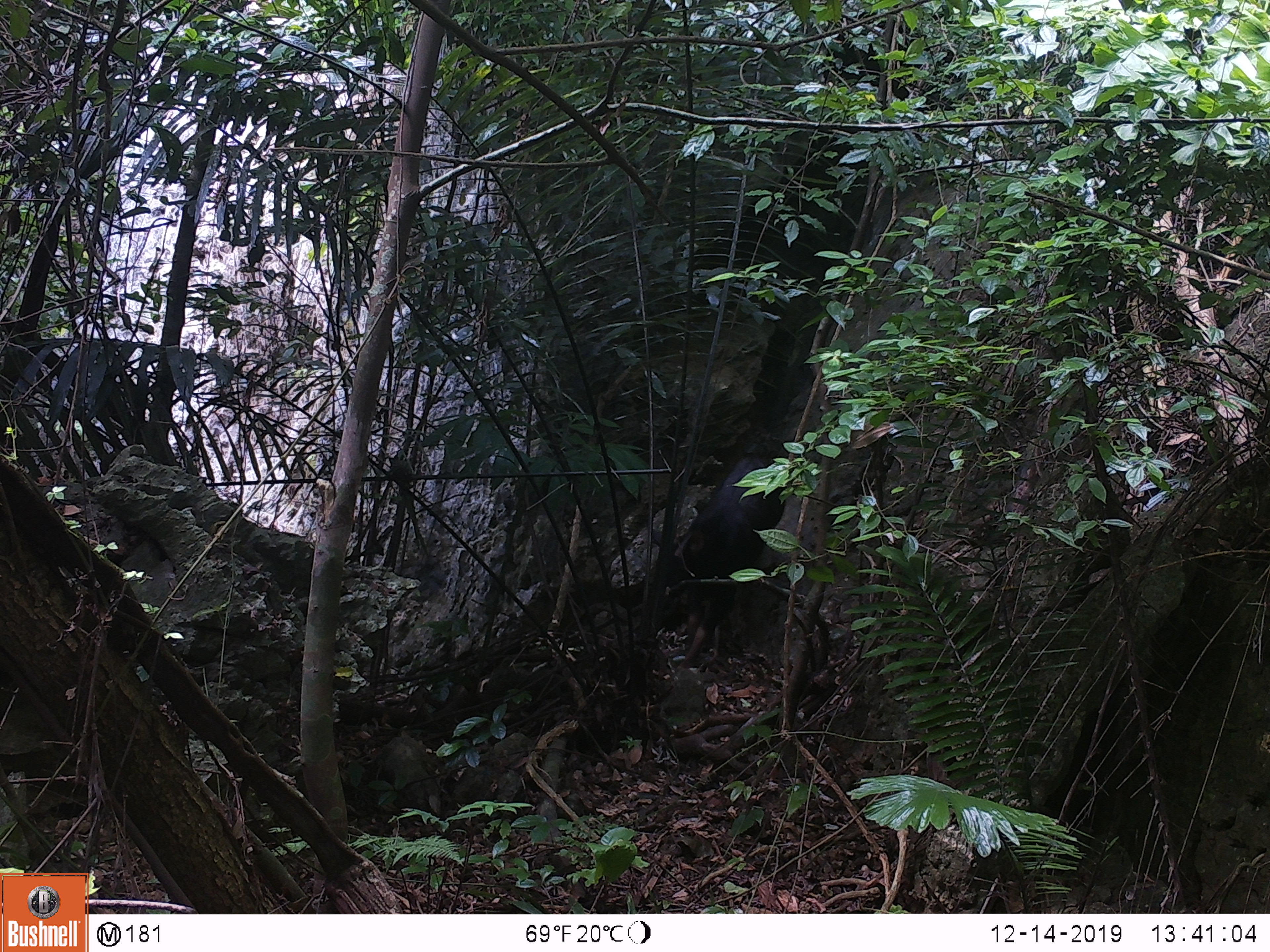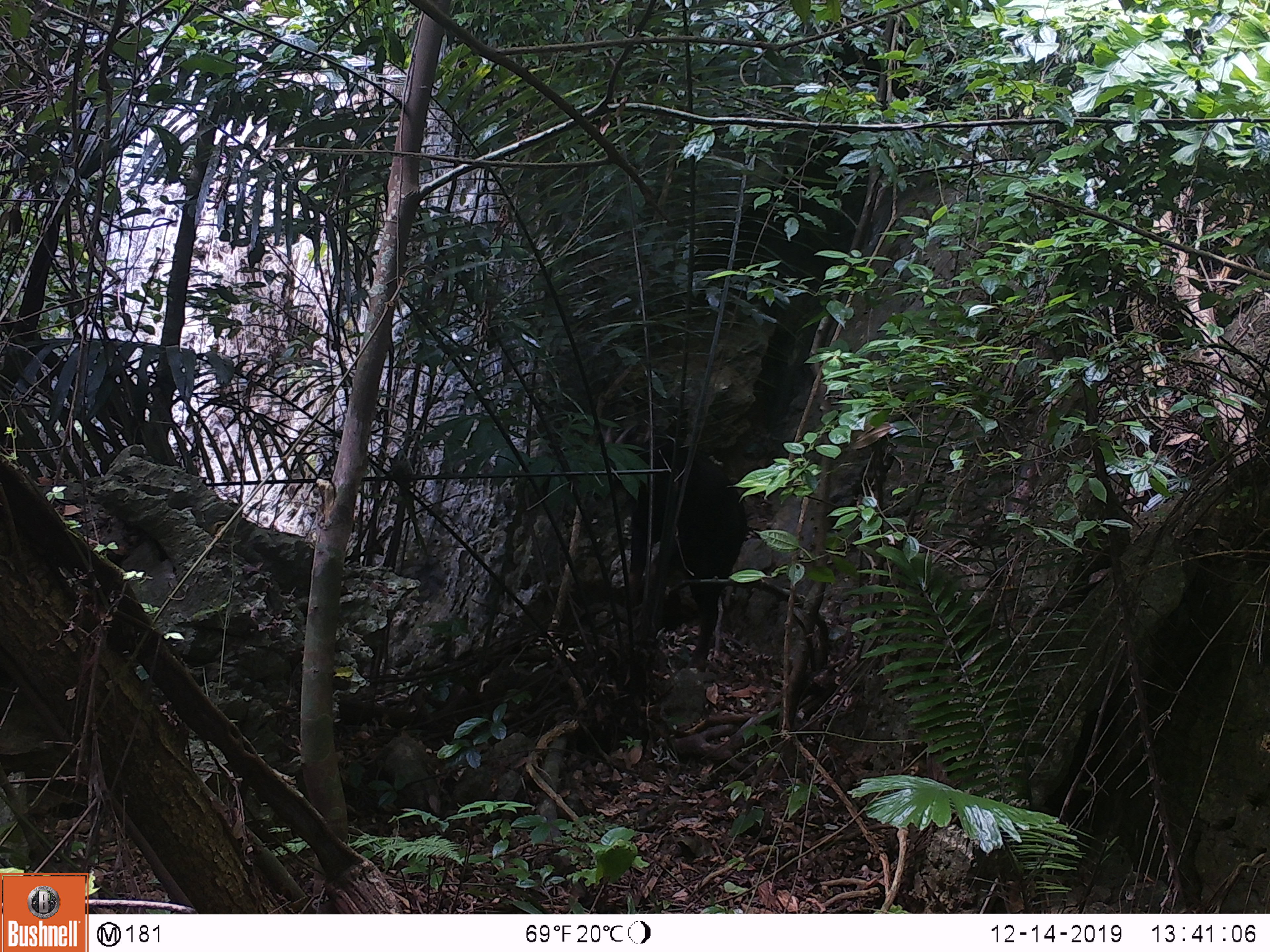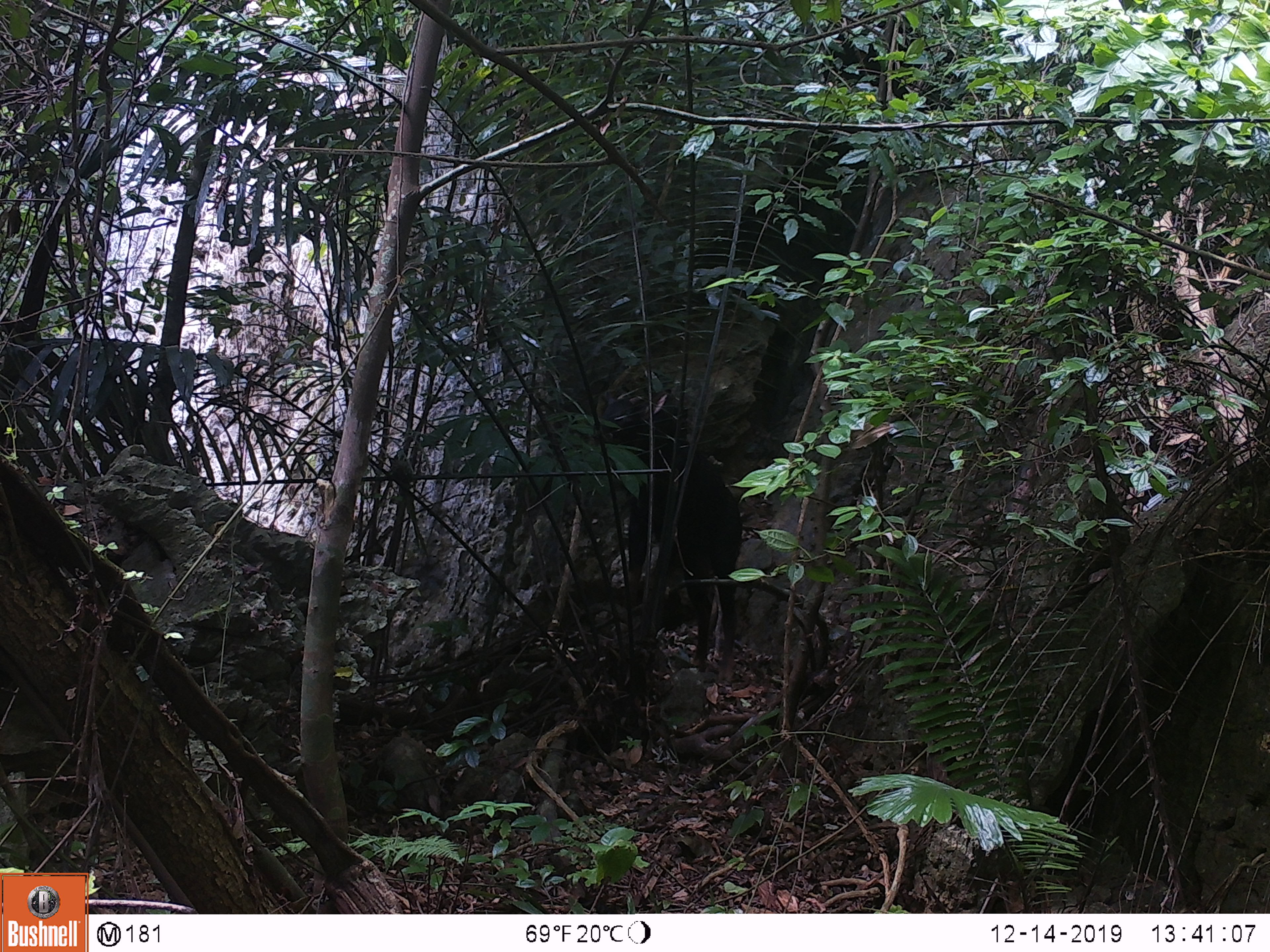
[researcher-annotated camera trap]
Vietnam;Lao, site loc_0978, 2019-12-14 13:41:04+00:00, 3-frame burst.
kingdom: Animalia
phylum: Chordata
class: Mammalia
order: Artiodactyla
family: Bovidae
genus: Capricornis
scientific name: Capricornis sumatraensis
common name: chinese serow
Chinese serow (Capricornis sumatraensis). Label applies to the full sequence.